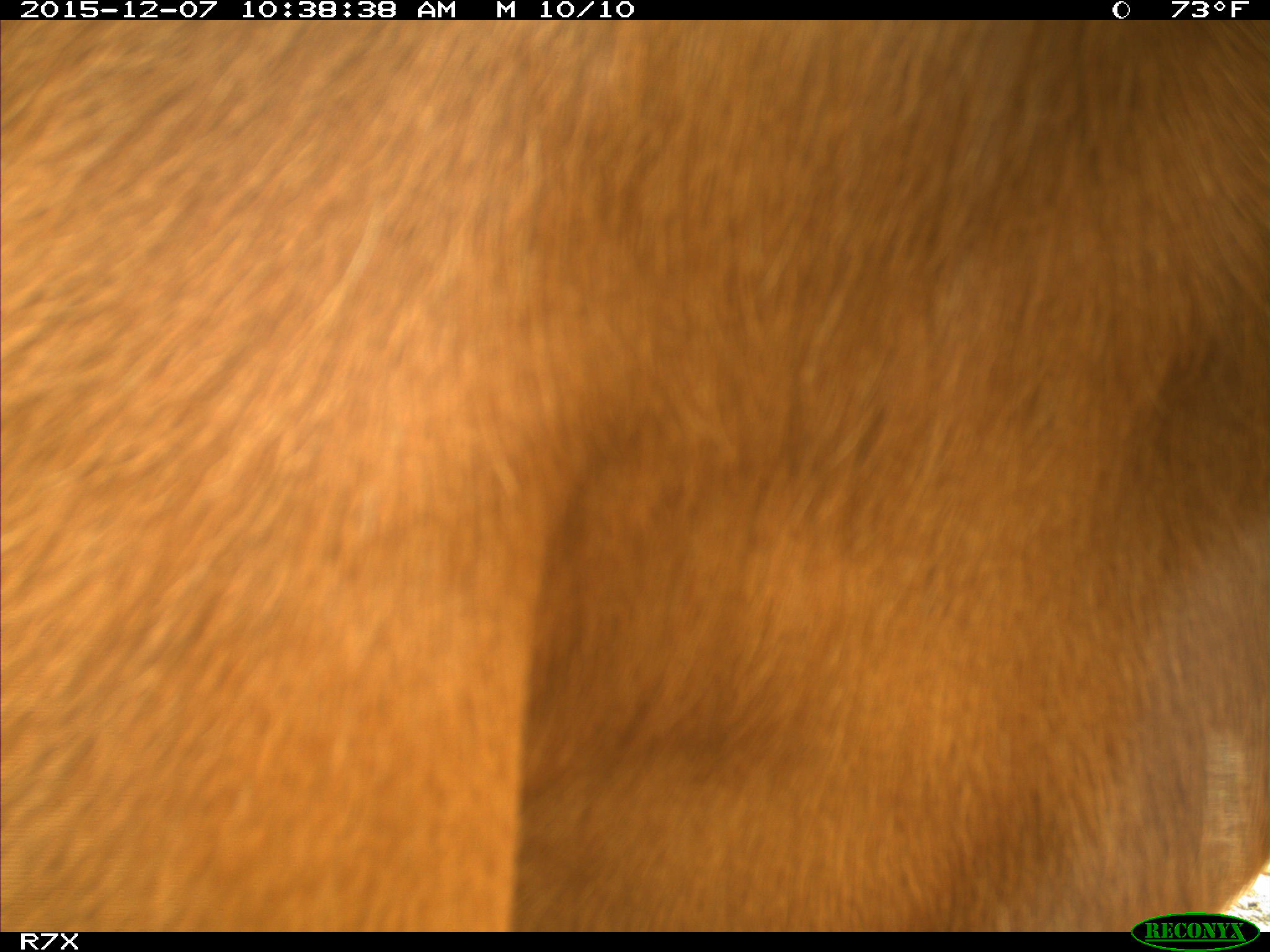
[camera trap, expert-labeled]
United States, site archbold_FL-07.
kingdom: Animalia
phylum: Chordata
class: Mammalia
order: Artiodactyla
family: Bovidae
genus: Bos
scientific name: Bos taurus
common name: domestic cow